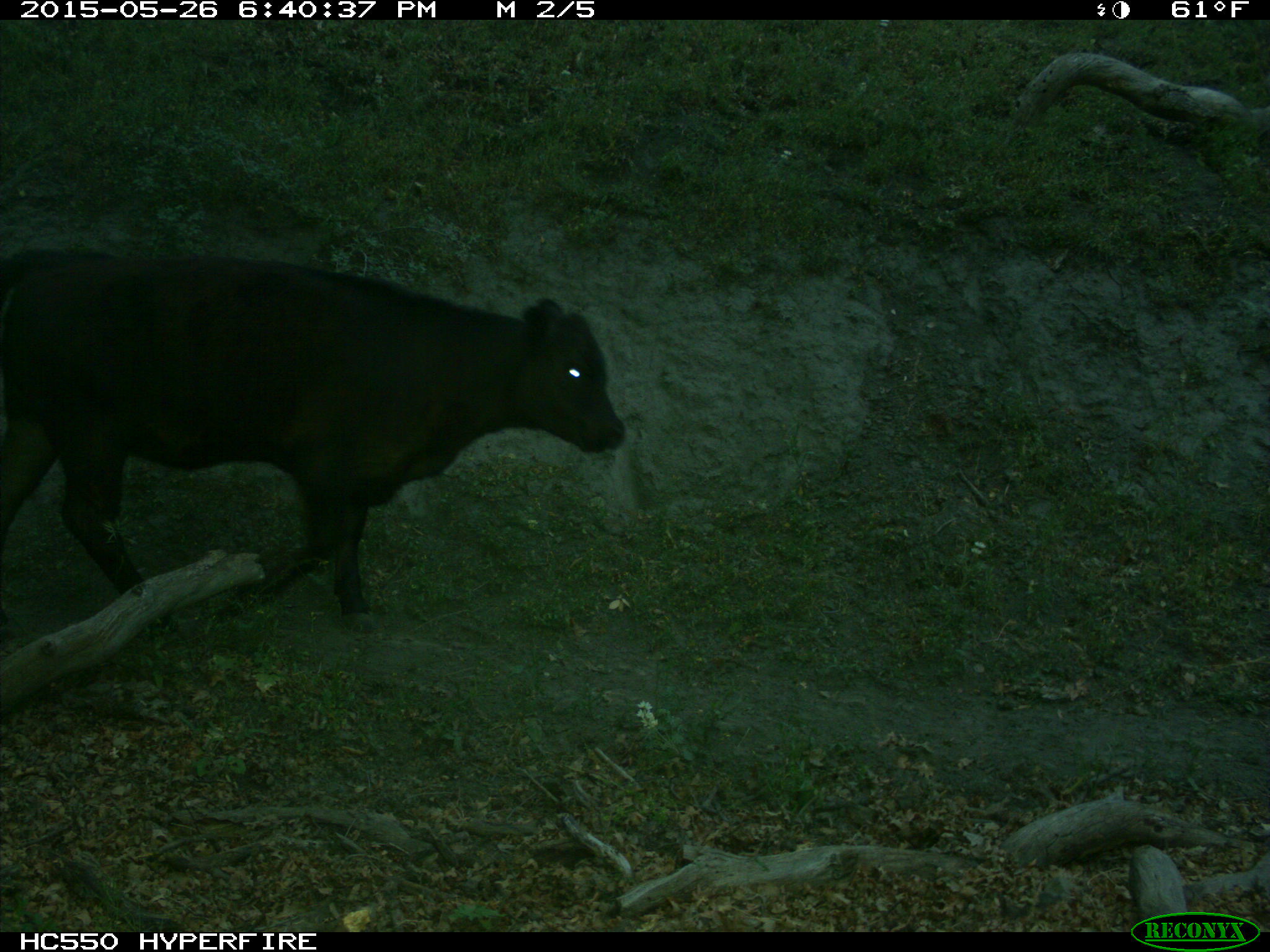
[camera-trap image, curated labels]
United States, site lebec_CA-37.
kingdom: Animalia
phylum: Chordata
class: Mammalia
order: Artiodactyla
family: Bovidae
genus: Bos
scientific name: Bos taurus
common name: domestic cow